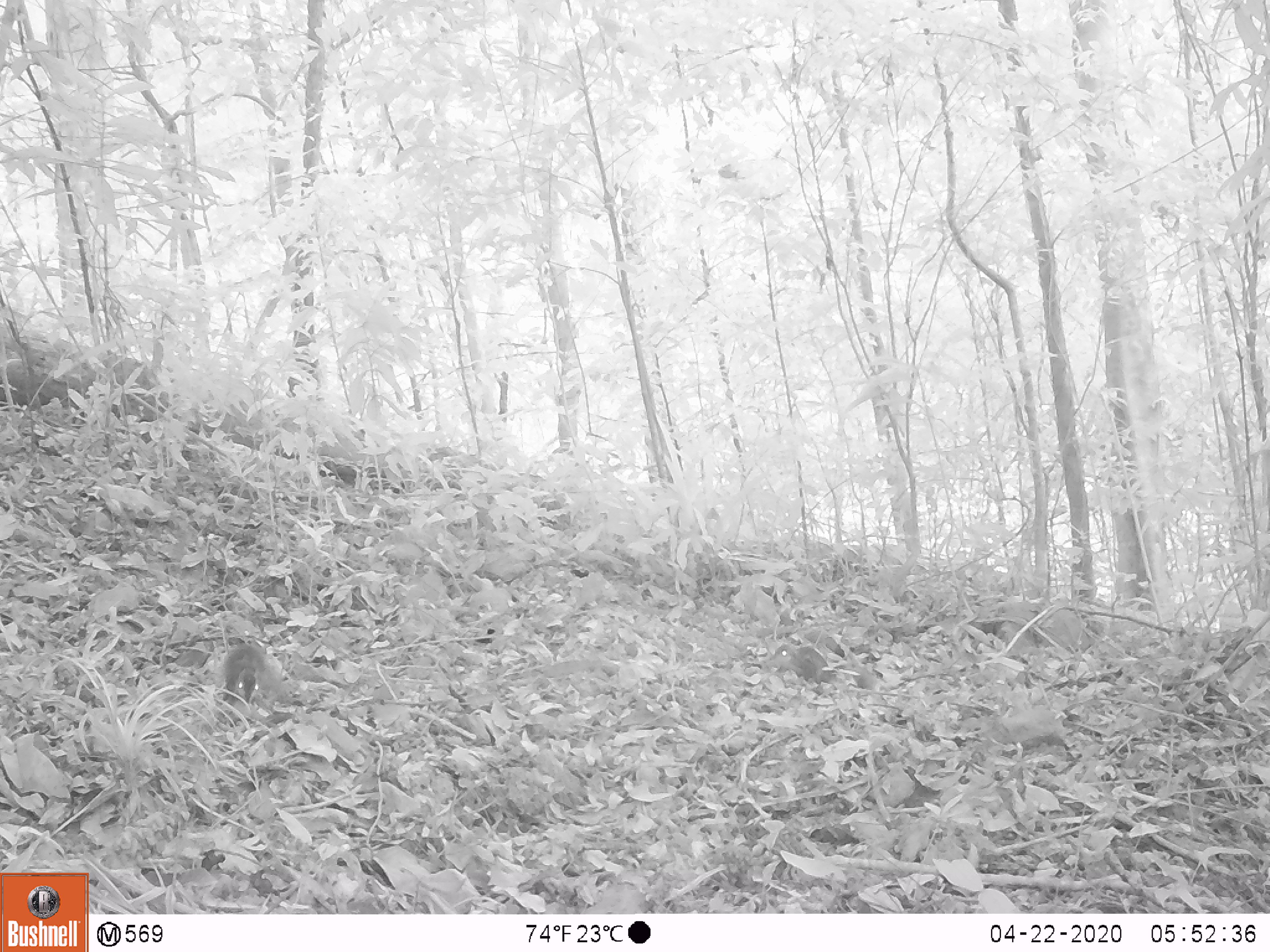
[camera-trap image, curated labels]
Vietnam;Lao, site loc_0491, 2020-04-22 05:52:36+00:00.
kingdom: Animalia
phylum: Chordata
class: Mammalia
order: Rodentia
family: Sciuridae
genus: Dremomys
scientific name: Dremomys rufigenis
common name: red-cheeked squirrel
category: red cheeked squirrel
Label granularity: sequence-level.